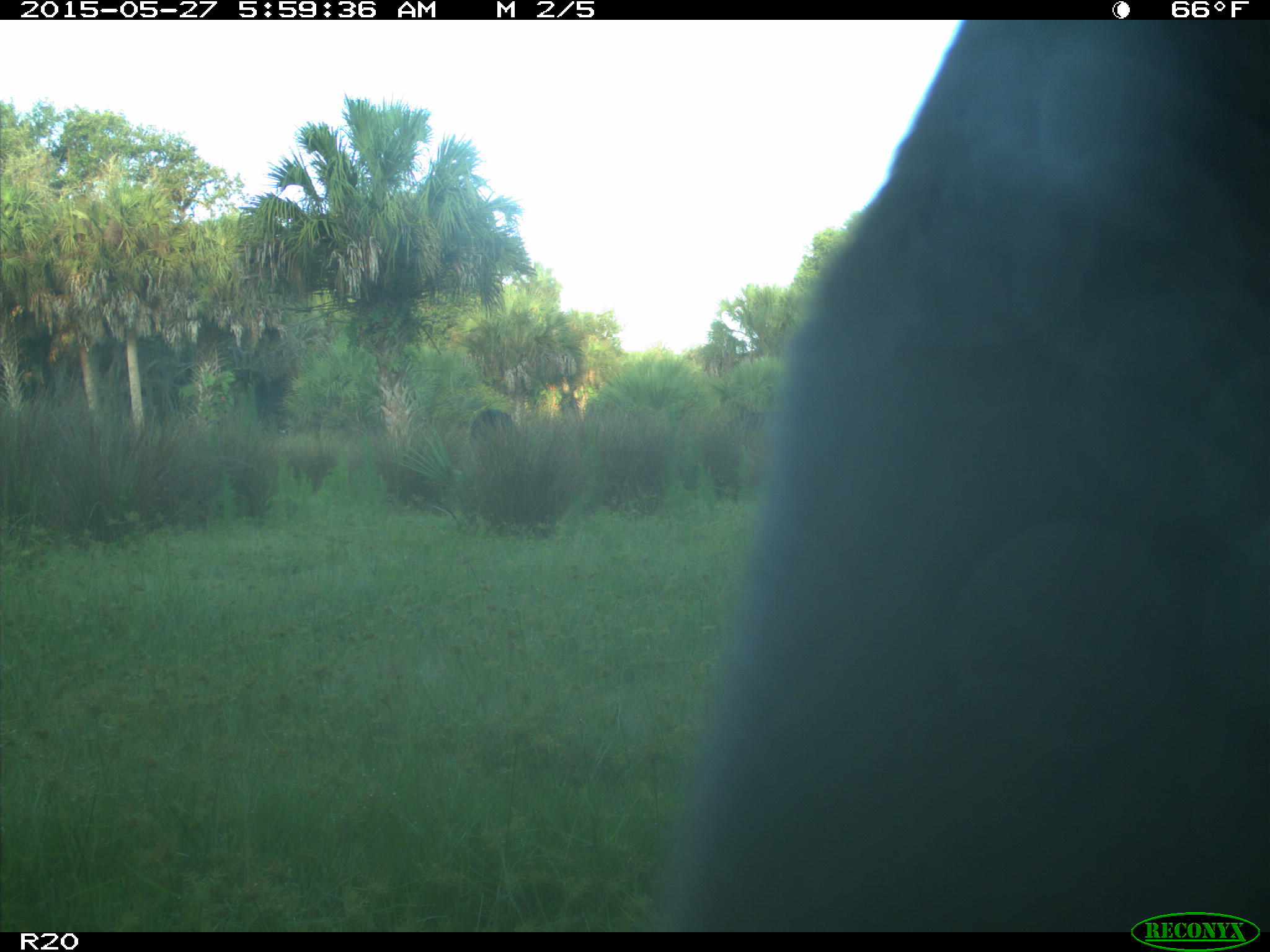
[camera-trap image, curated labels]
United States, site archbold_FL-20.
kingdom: Animalia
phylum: Chordata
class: Mammalia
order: Artiodactyla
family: Bovidae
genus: Bos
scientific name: Bos taurus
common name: domestic cow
Bos taurus (domestic cow).